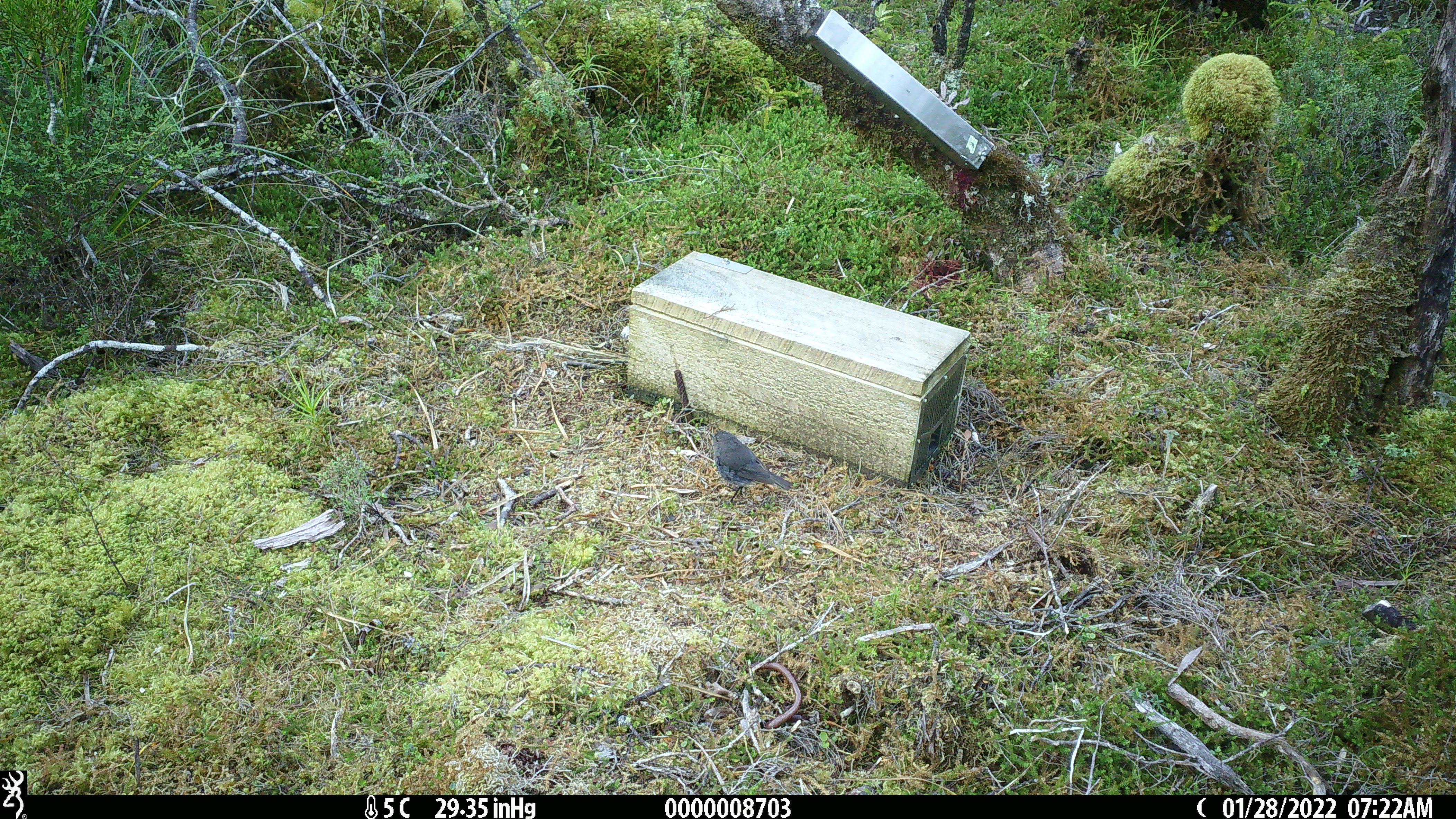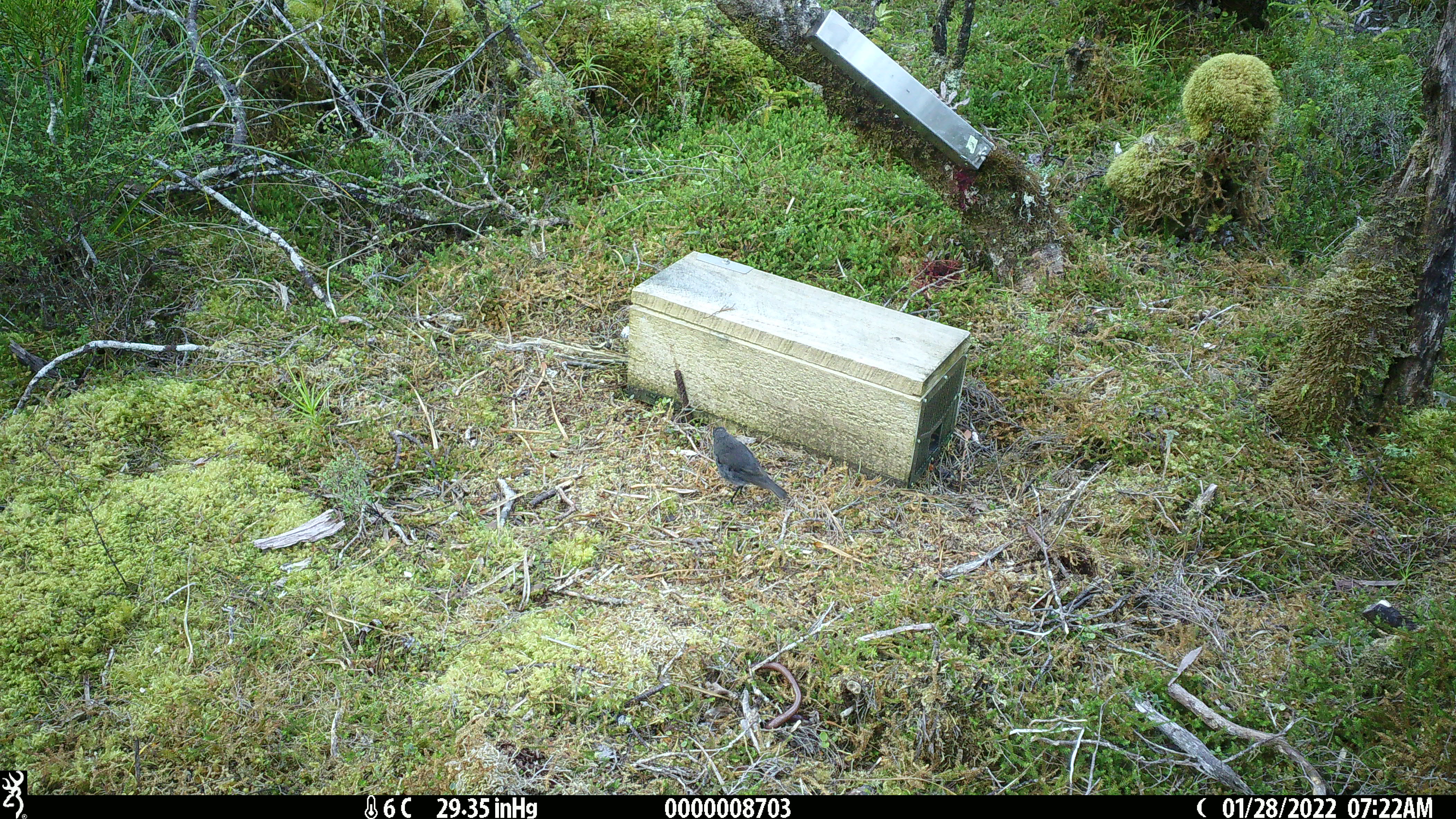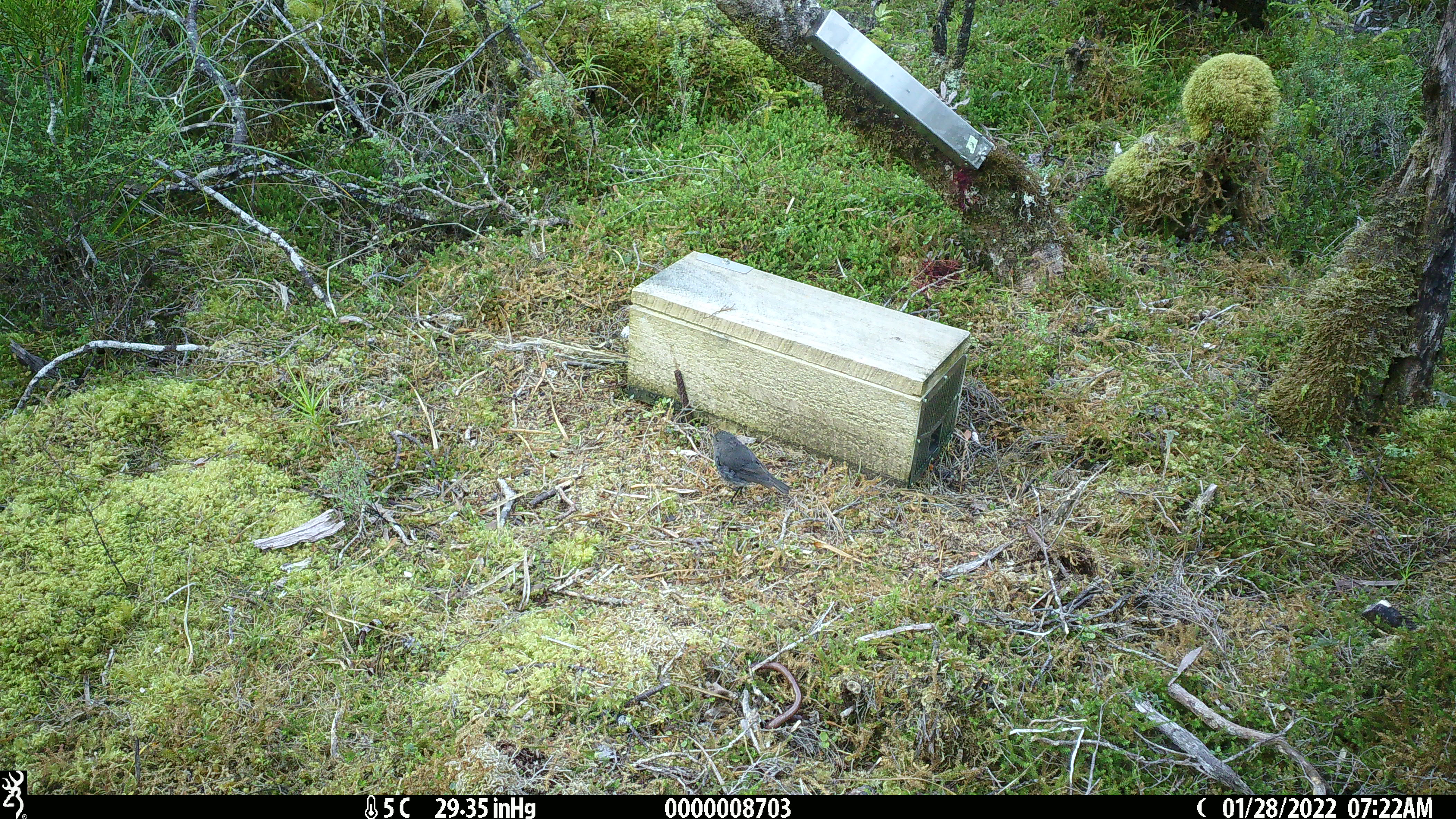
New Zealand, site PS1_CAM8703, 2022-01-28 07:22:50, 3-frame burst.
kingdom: Animalia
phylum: Chordata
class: Aves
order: Passeriformes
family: Petroicidae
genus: Petroica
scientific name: Petroica australis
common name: new zealand robin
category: robin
Robin (new zealand robin) (Petroica australis).